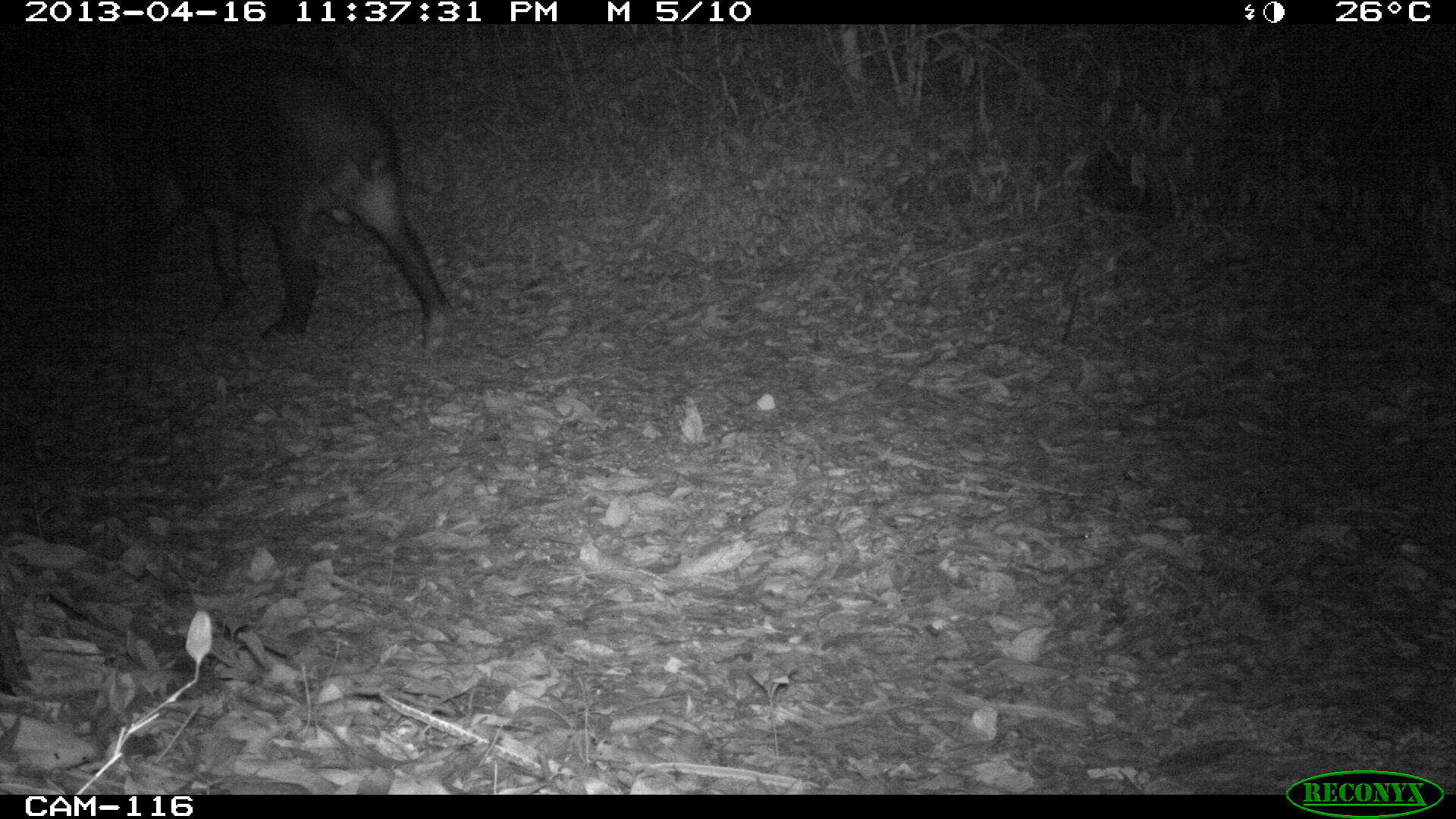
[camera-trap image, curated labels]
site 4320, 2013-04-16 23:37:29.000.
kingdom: Animalia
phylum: Chordata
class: Mammalia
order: Perissodactyla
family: Tapiridae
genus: Tapirus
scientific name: Tapirus bairdii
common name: baird's tapir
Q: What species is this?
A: Tapirus bairdii (baird's tapir).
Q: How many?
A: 1.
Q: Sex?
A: Male.